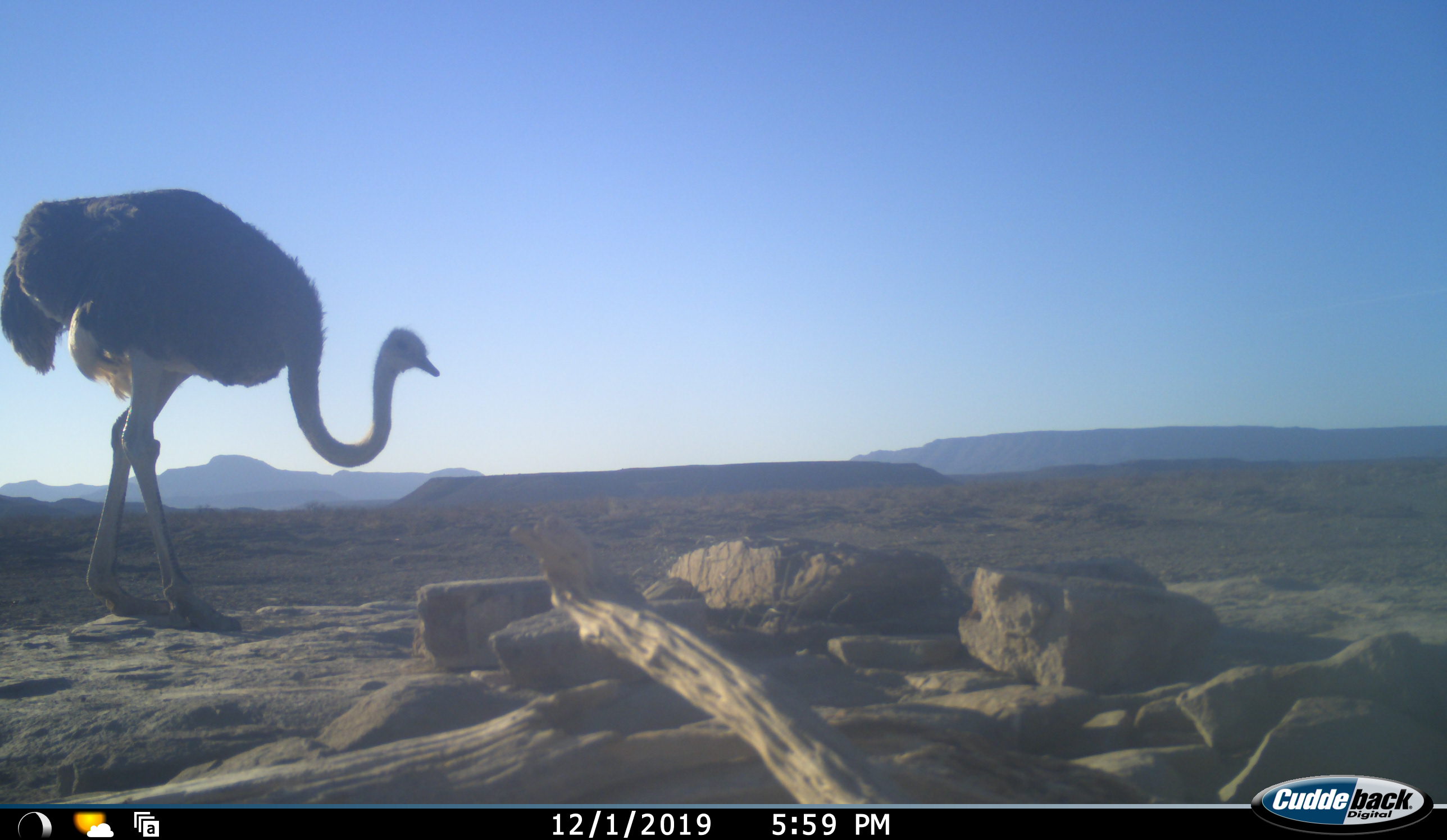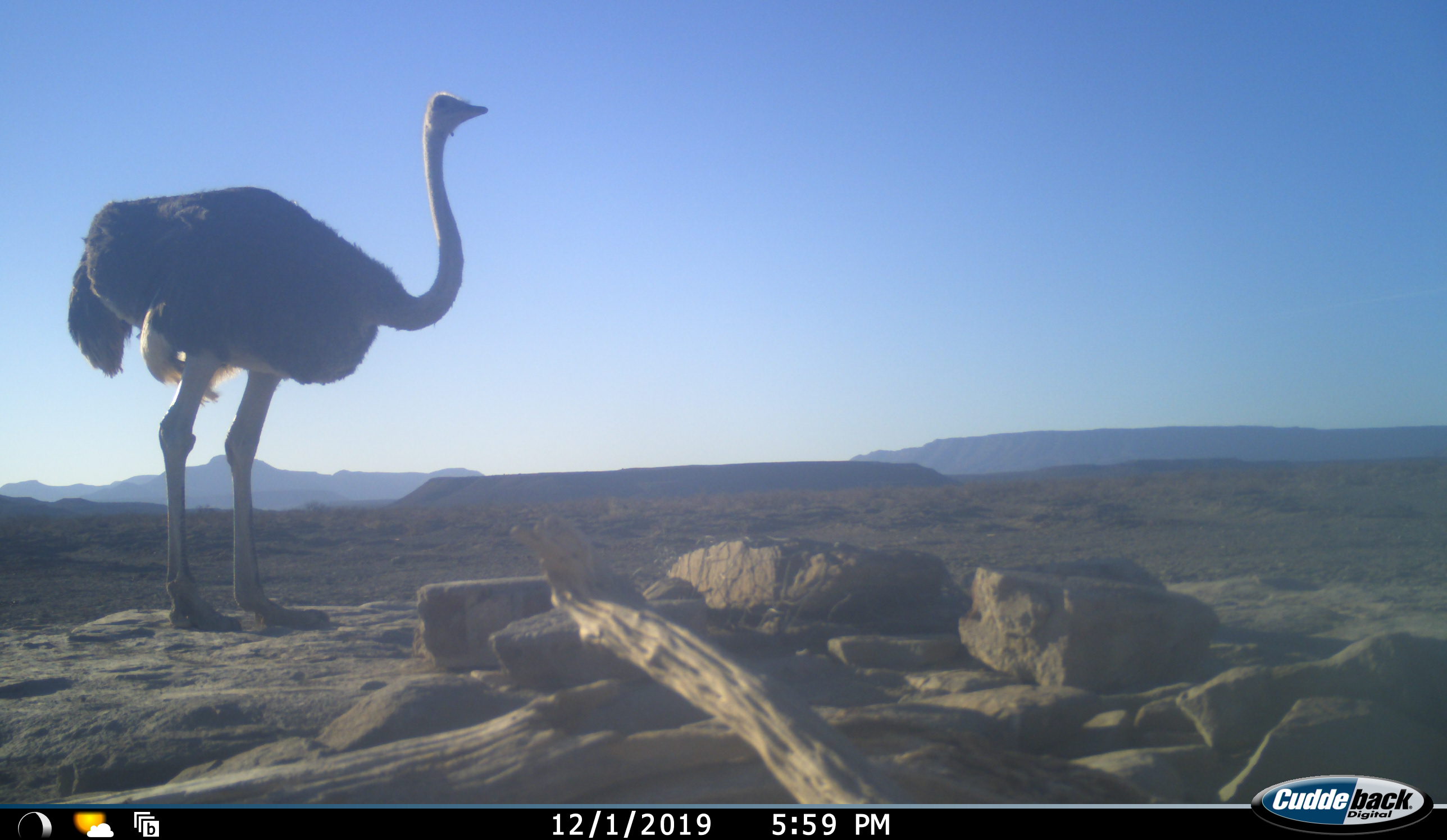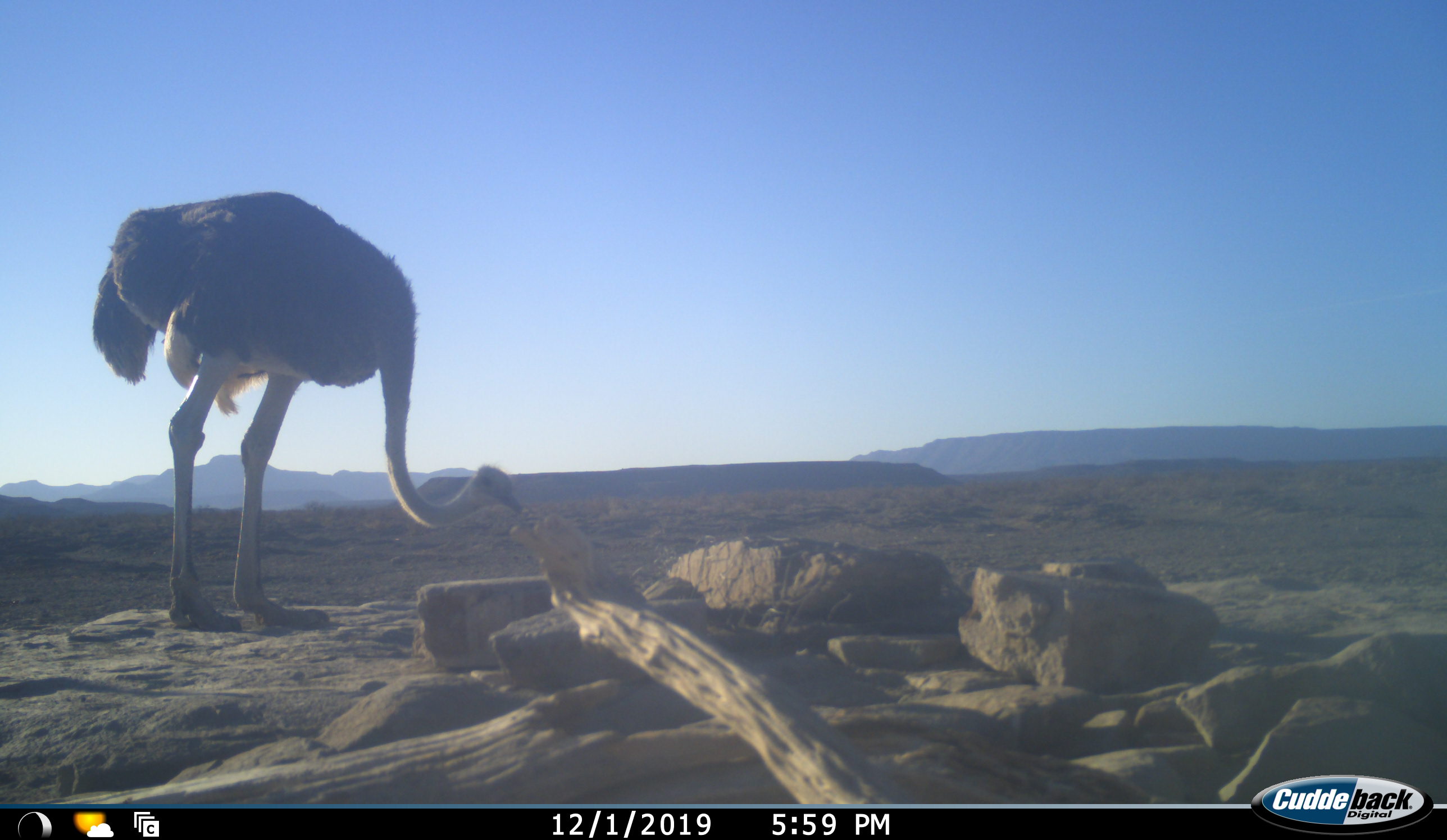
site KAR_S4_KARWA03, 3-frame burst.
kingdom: Animalia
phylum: Chordata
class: Aves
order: Struthioniformes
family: Struthionidae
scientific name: Struthionidae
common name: ostrich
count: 1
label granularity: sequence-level